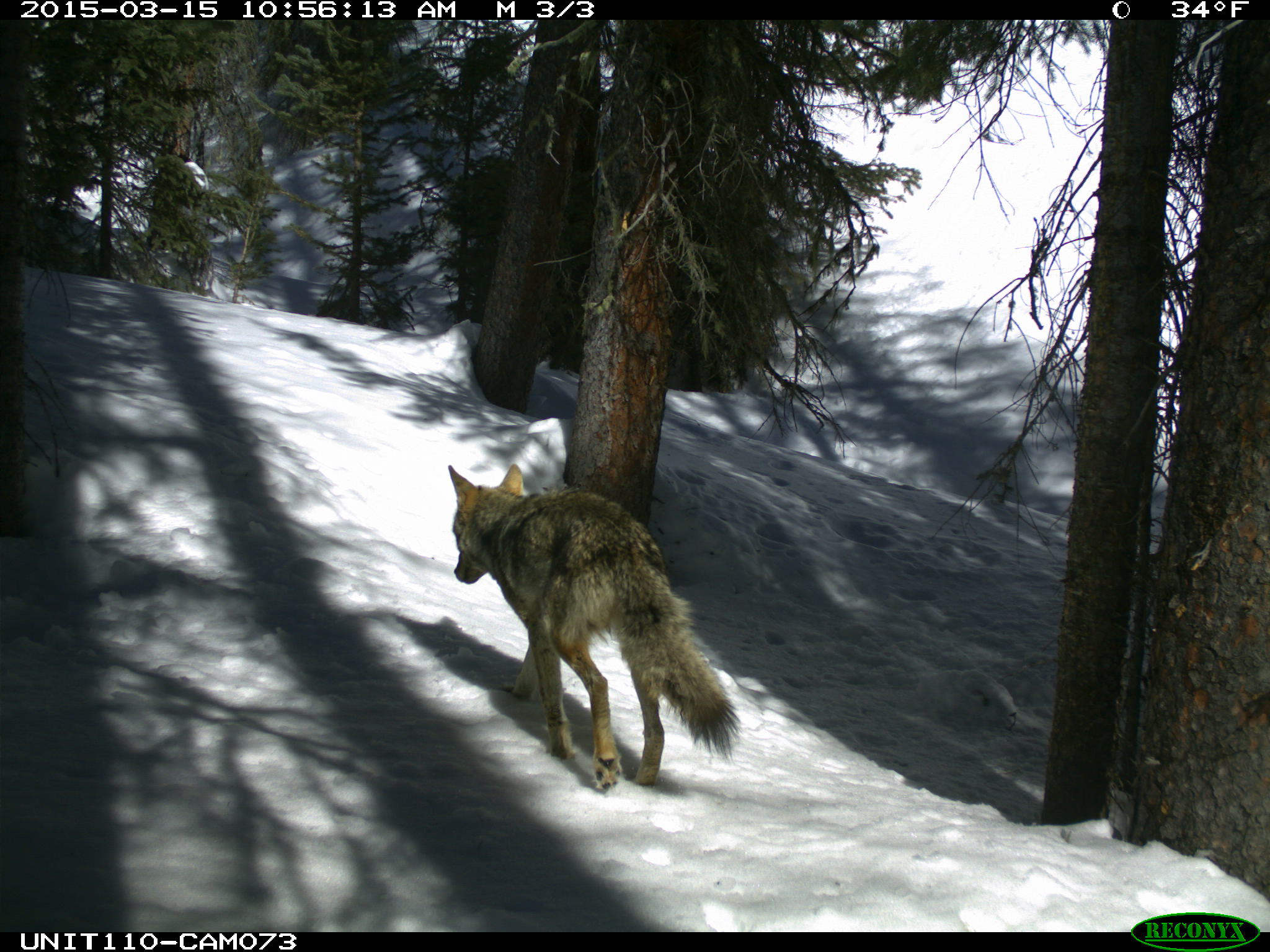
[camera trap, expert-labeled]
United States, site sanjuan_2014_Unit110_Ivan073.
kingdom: Animalia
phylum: Chordata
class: Mammalia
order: Carnivora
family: Canidae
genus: Canis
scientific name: Canis latrans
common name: coyote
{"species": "Canis latrans (coyote)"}